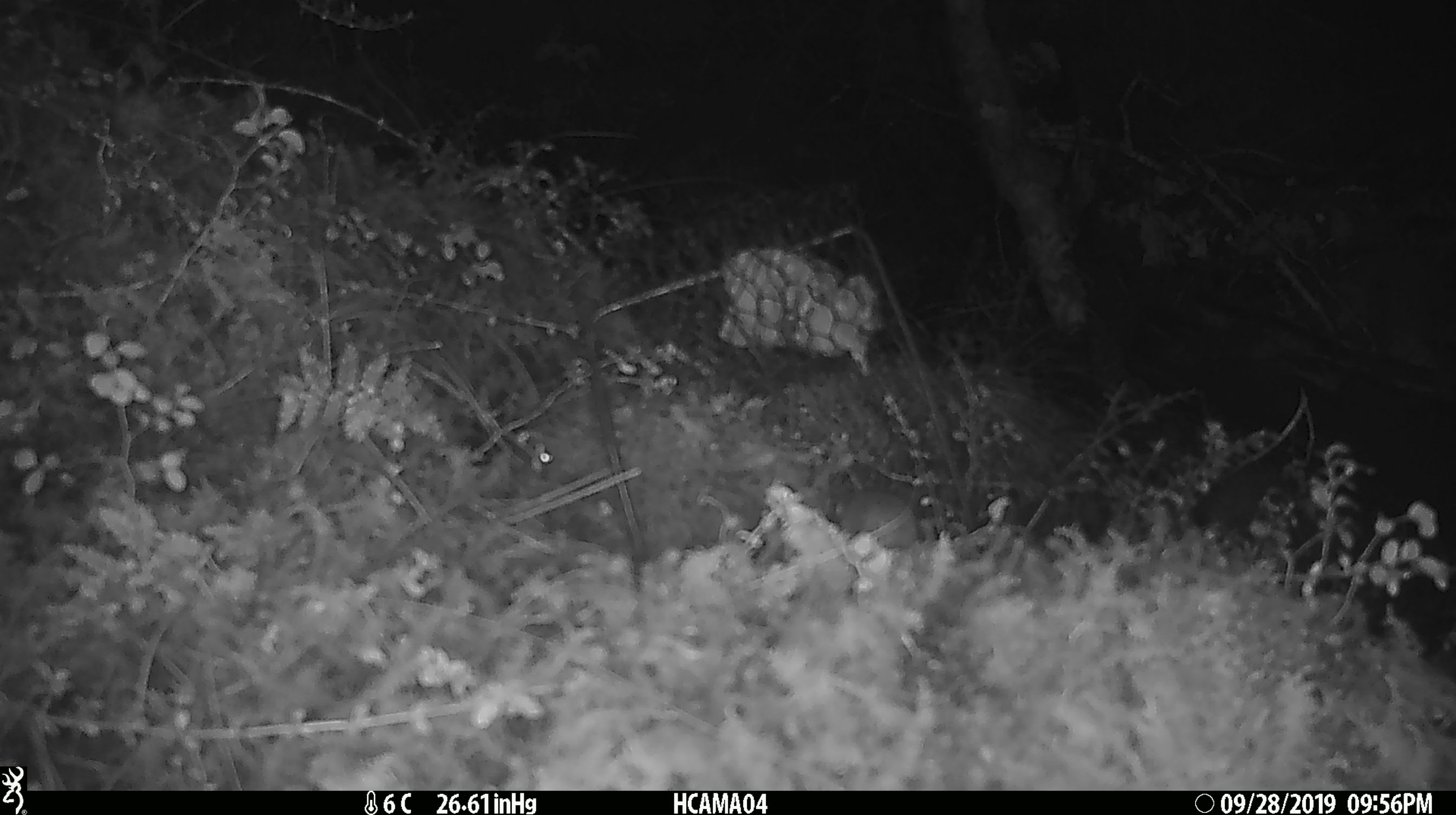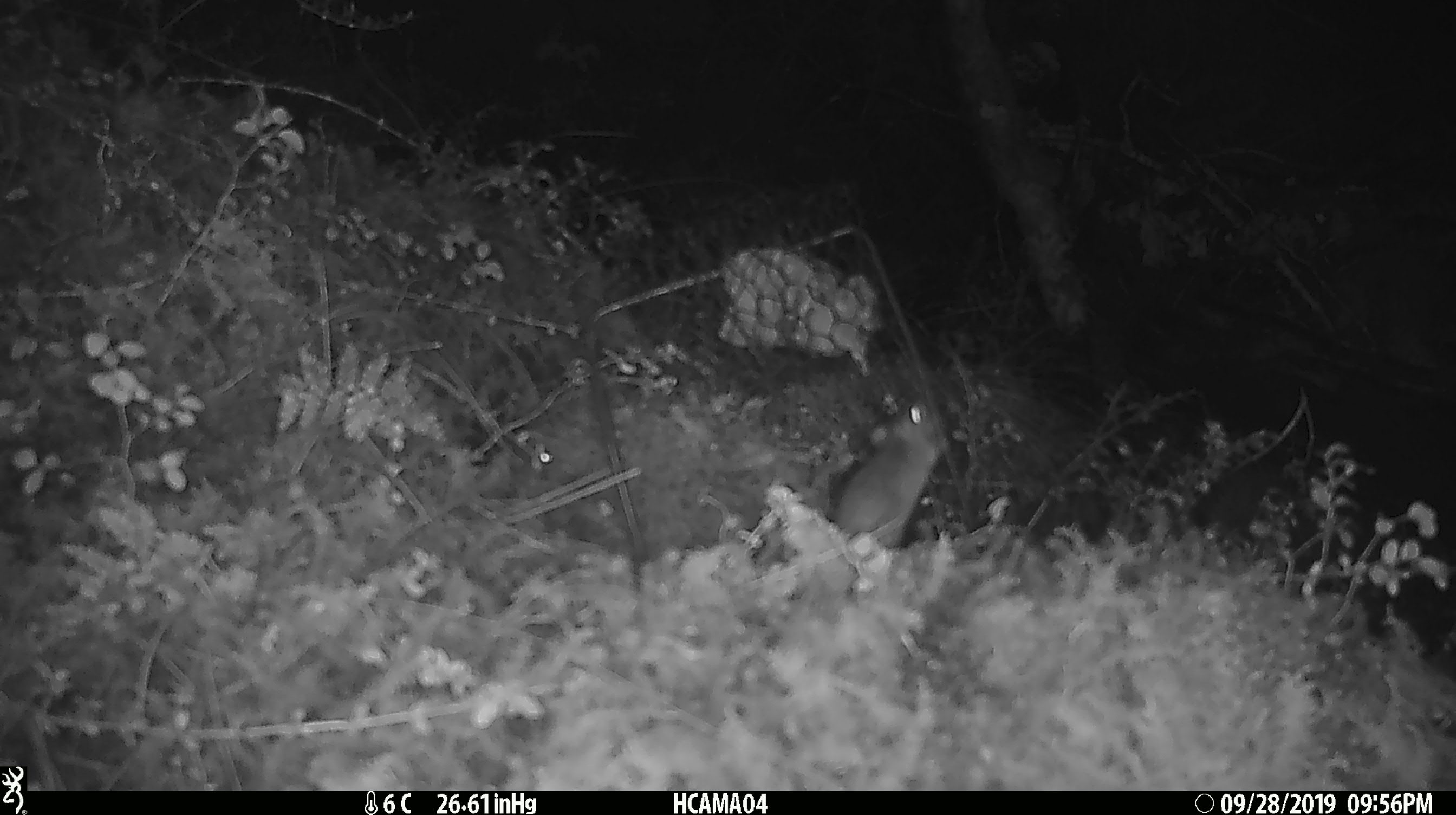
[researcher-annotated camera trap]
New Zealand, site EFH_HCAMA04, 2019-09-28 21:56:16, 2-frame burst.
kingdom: Animalia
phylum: Chordata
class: Mammalia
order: Rodentia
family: Muridae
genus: Mus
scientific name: Mus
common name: mouse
Mouse (Mus).